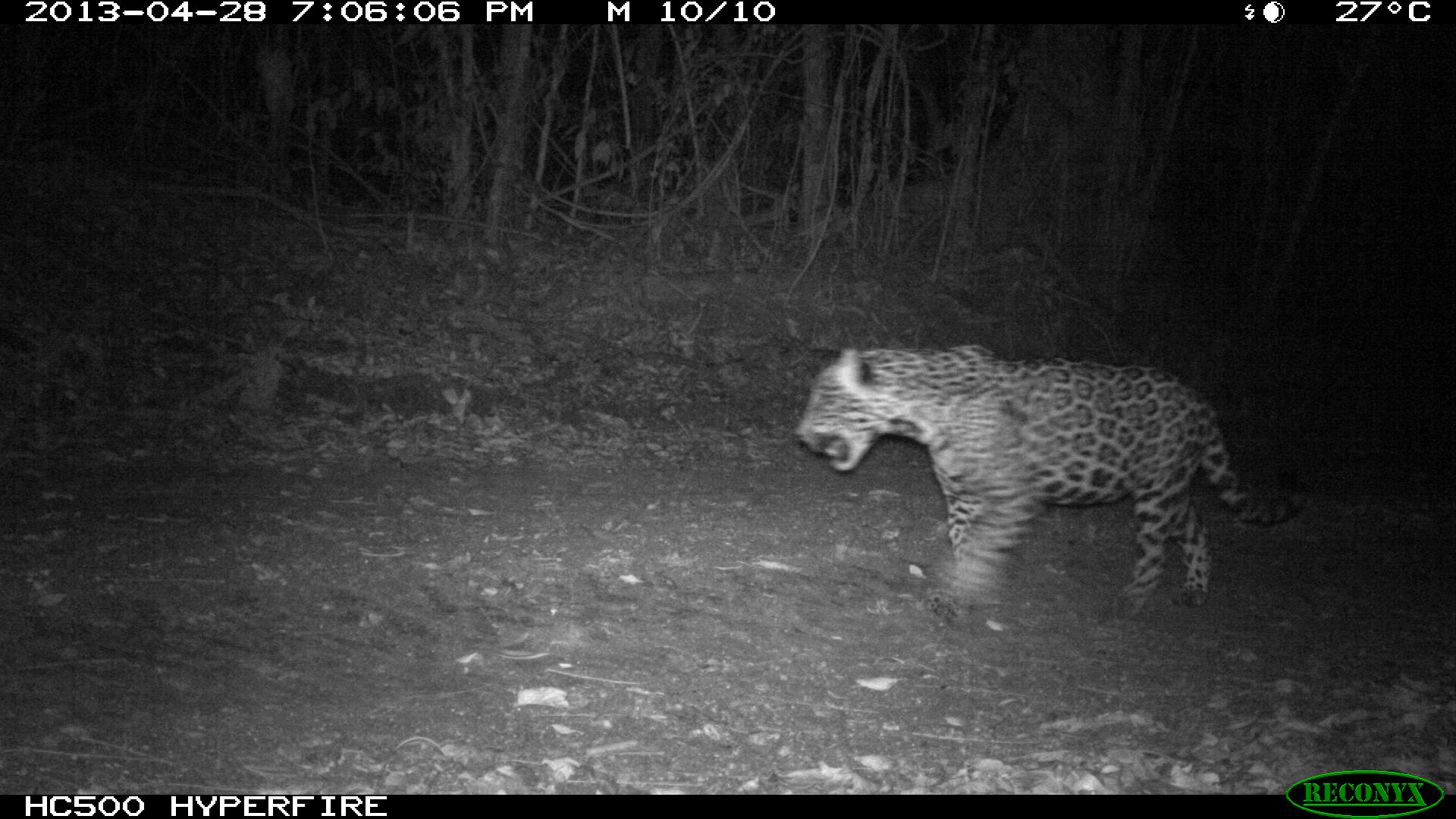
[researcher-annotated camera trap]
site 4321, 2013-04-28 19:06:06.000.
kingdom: Animalia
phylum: Chordata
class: Mammalia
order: Carnivora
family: Felidae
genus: Panthera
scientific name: Panthera onca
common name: jaguar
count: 2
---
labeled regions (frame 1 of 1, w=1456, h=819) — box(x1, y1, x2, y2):
panthera onca: box(794, 341, 1304, 627)